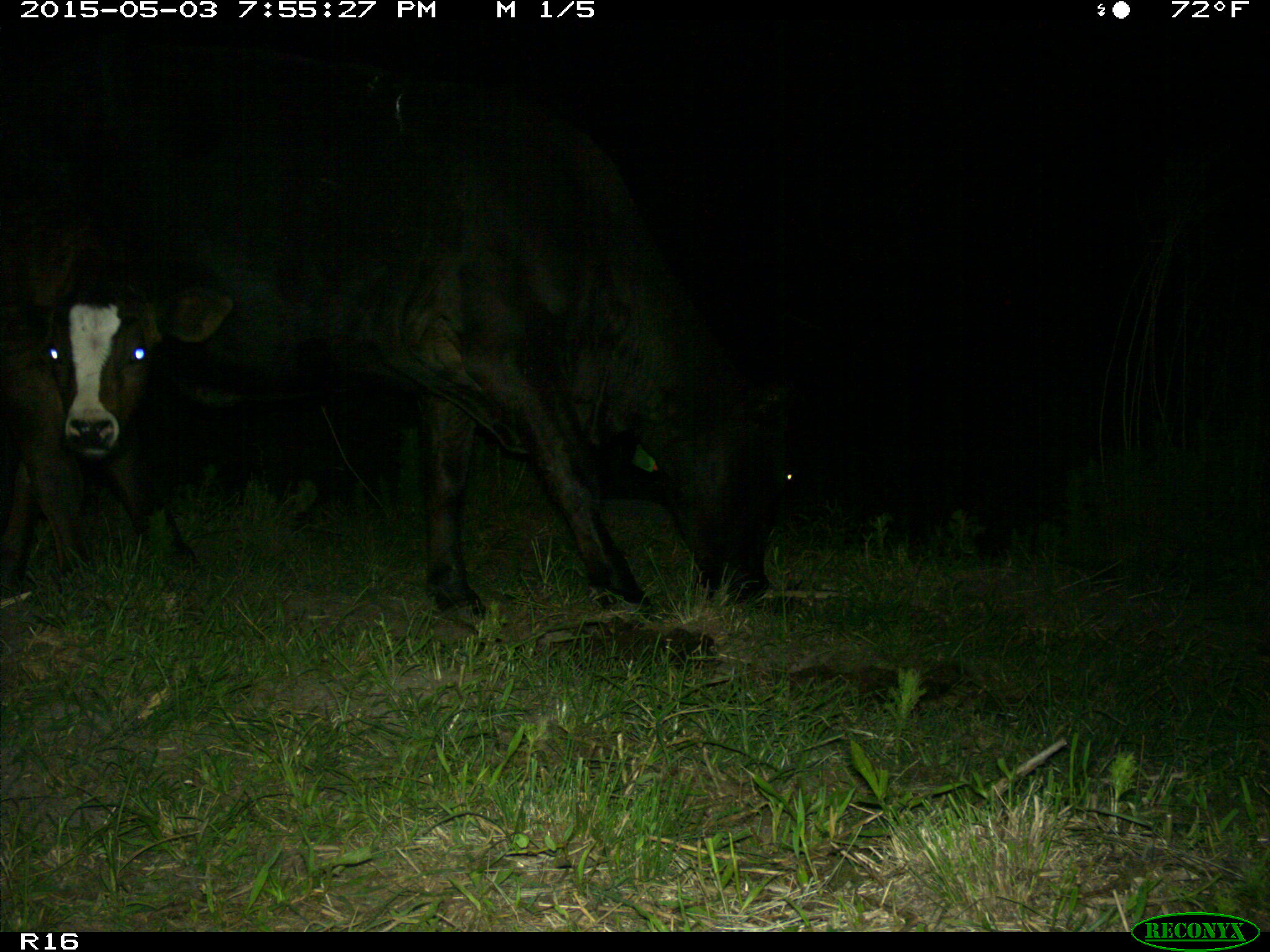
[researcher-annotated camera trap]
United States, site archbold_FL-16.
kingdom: Animalia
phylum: Chordata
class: Mammalia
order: Artiodactyla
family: Bovidae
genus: Bos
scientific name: Bos taurus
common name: domestic cow